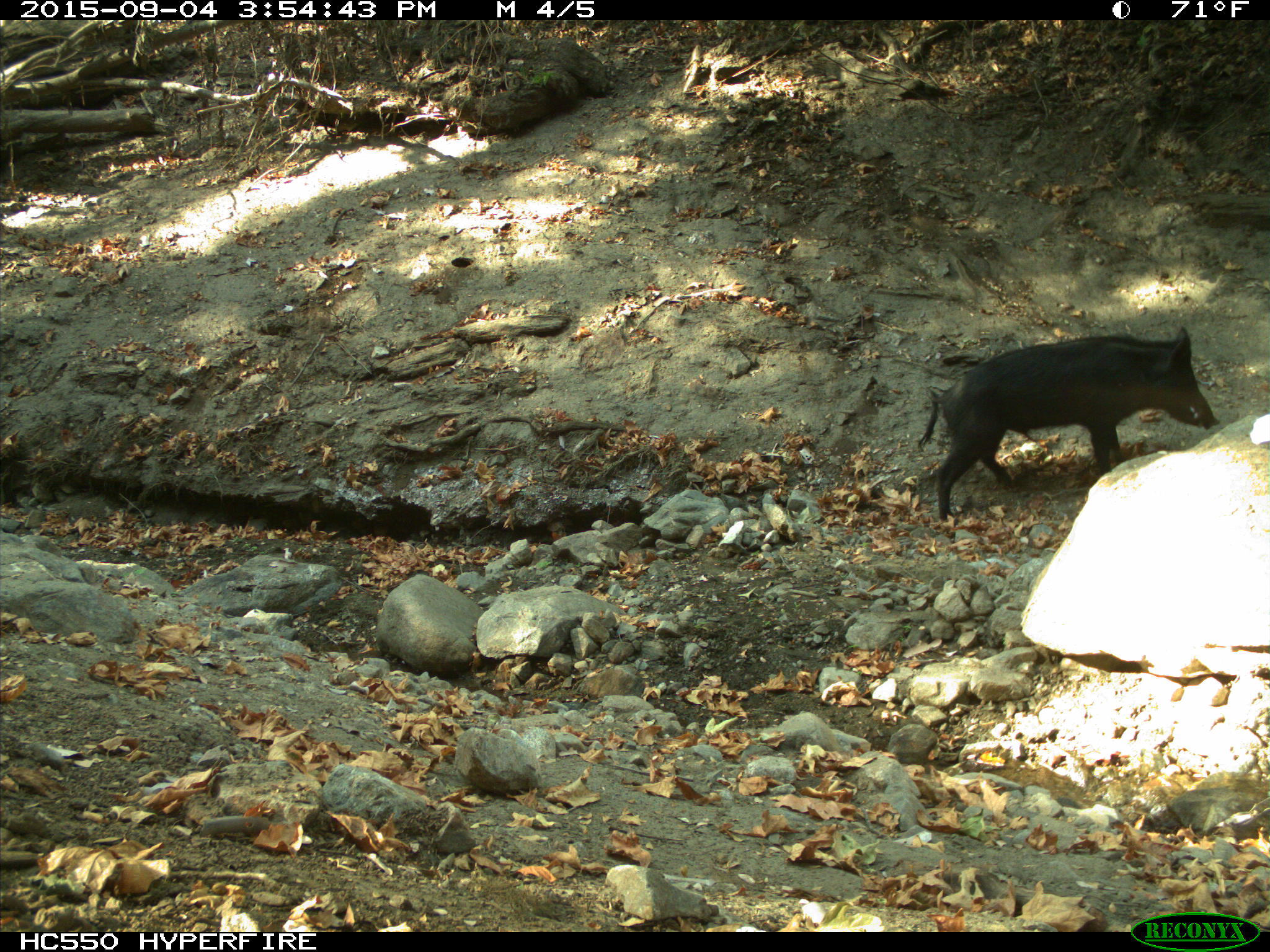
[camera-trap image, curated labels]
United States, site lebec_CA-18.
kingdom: Animalia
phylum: Chordata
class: Mammalia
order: Artiodactyla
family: Suidae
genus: Sus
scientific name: Sus scrofa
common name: wild boar